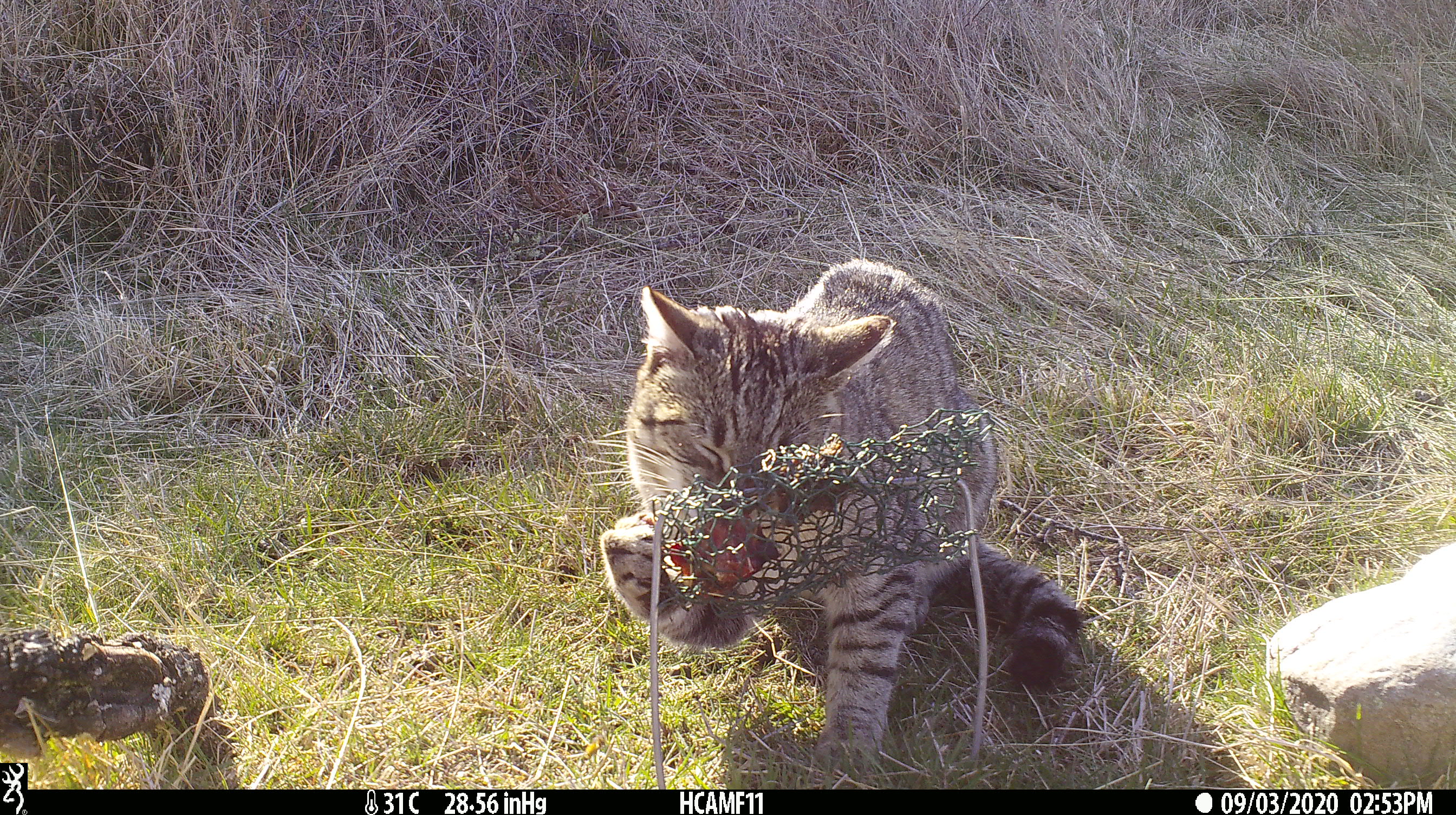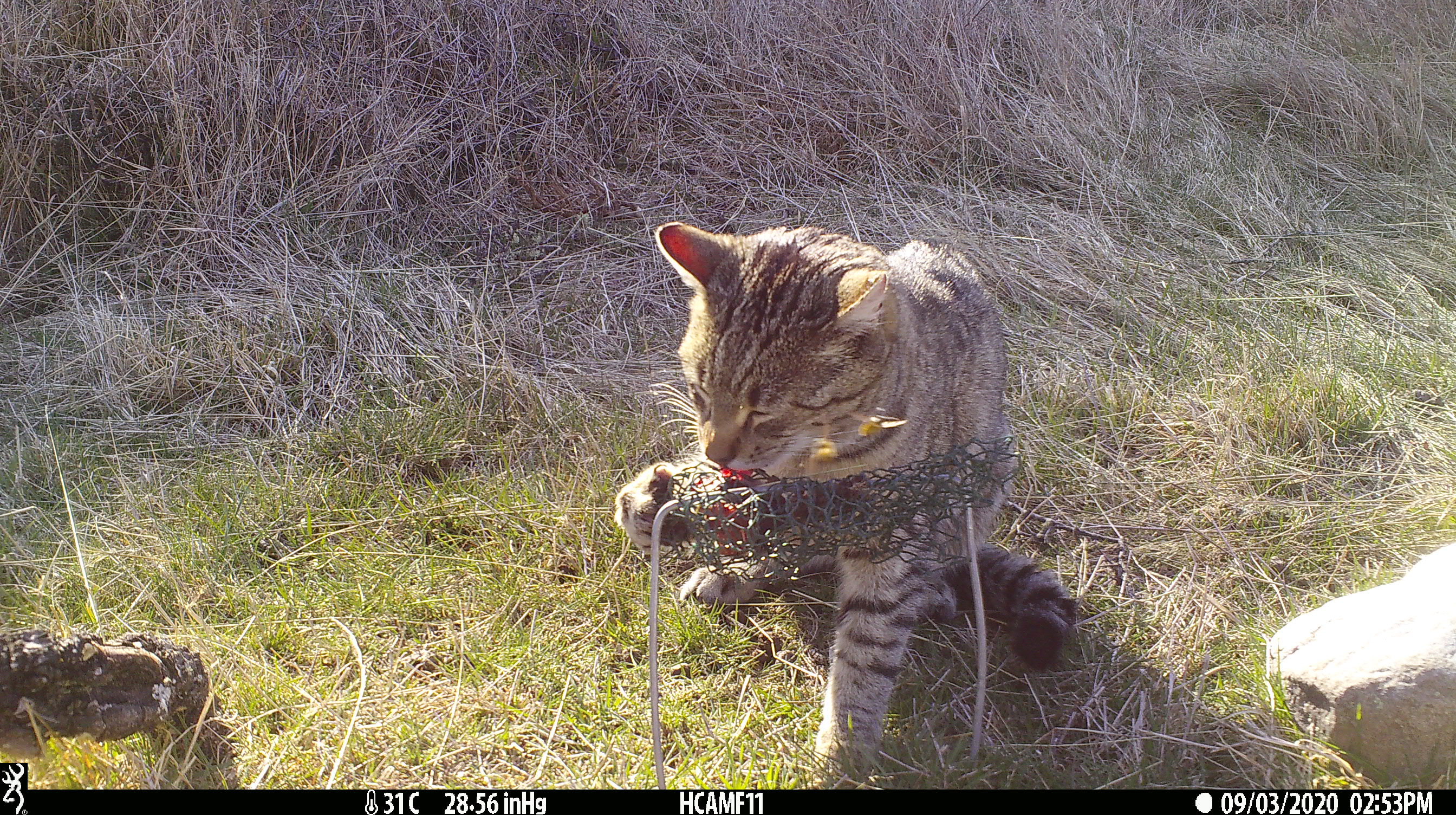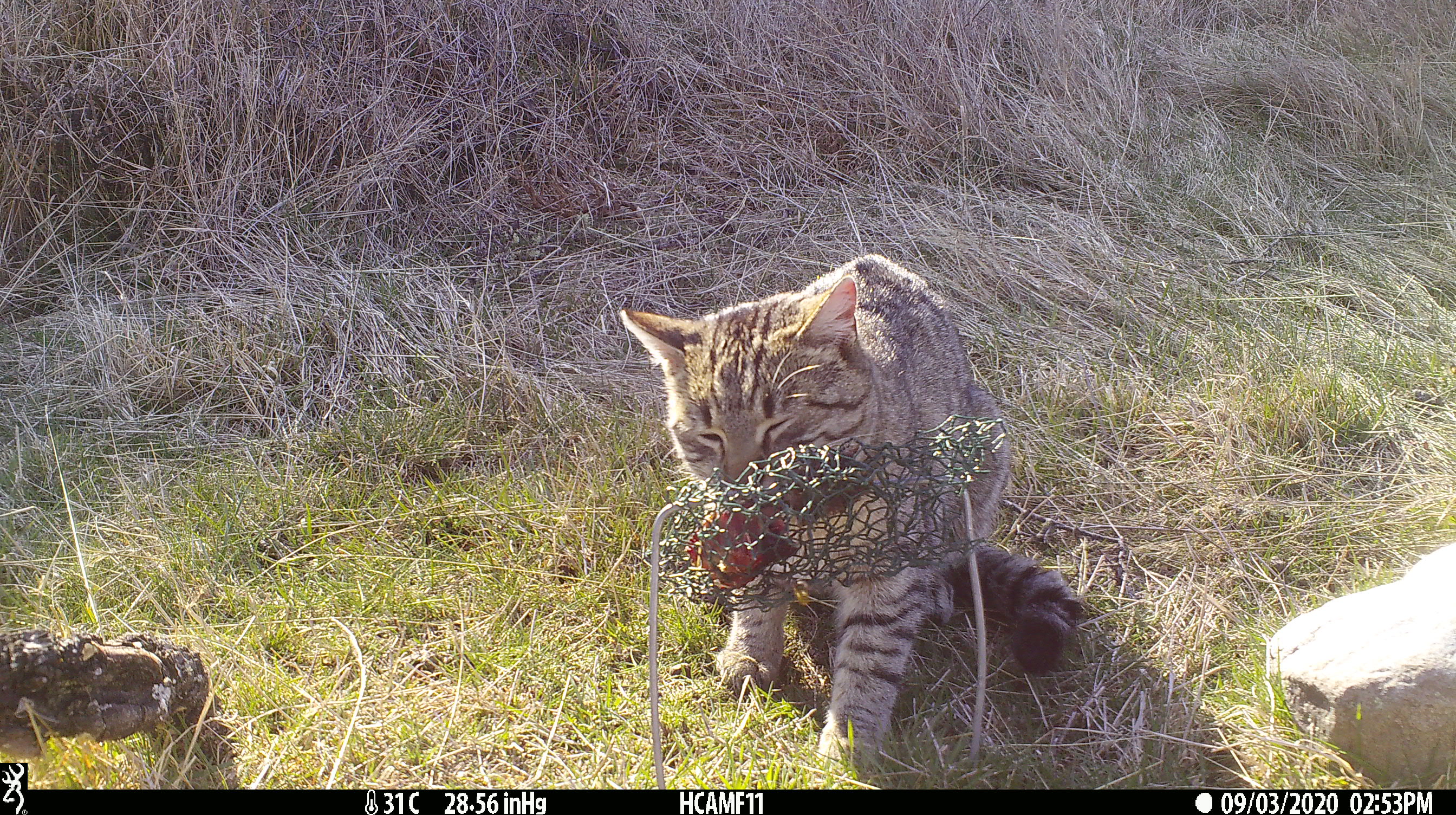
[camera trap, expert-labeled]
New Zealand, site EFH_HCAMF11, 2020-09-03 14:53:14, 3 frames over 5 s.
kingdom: Animalia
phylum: Chordata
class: Mammalia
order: Carnivora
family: Felidae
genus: Felis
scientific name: Felis catus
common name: domestic cat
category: cat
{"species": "cat (domestic cat) (Felis catus)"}